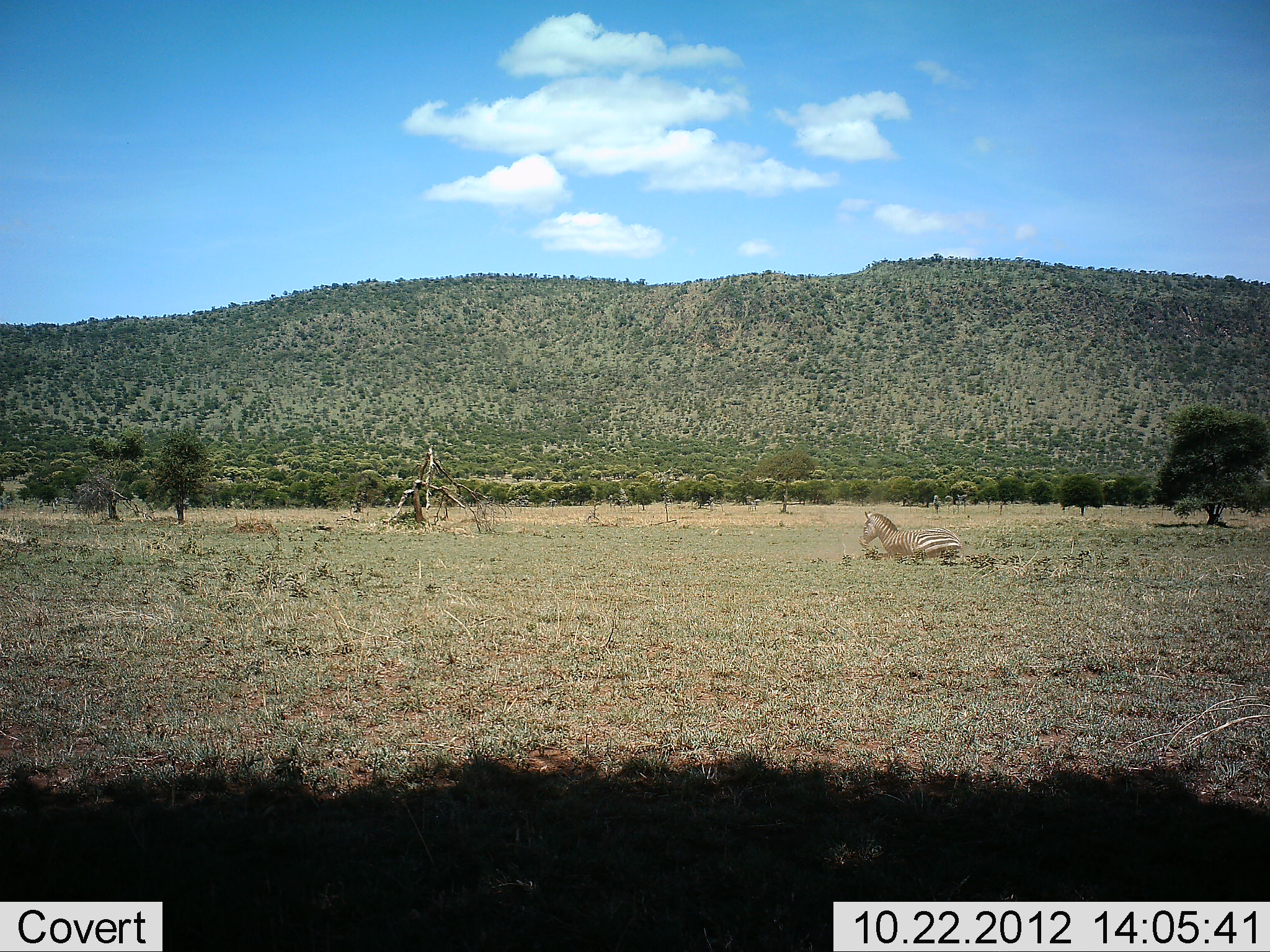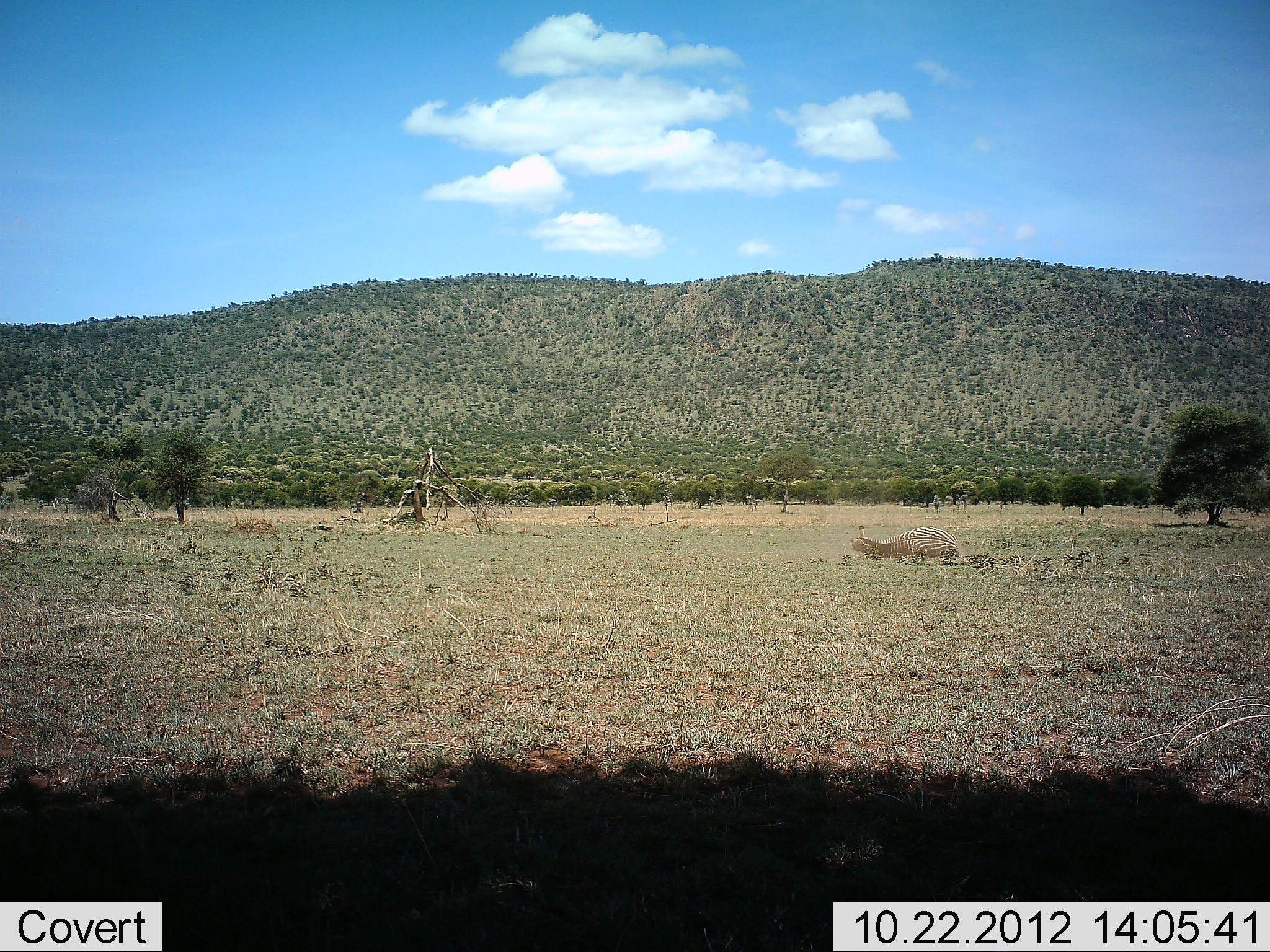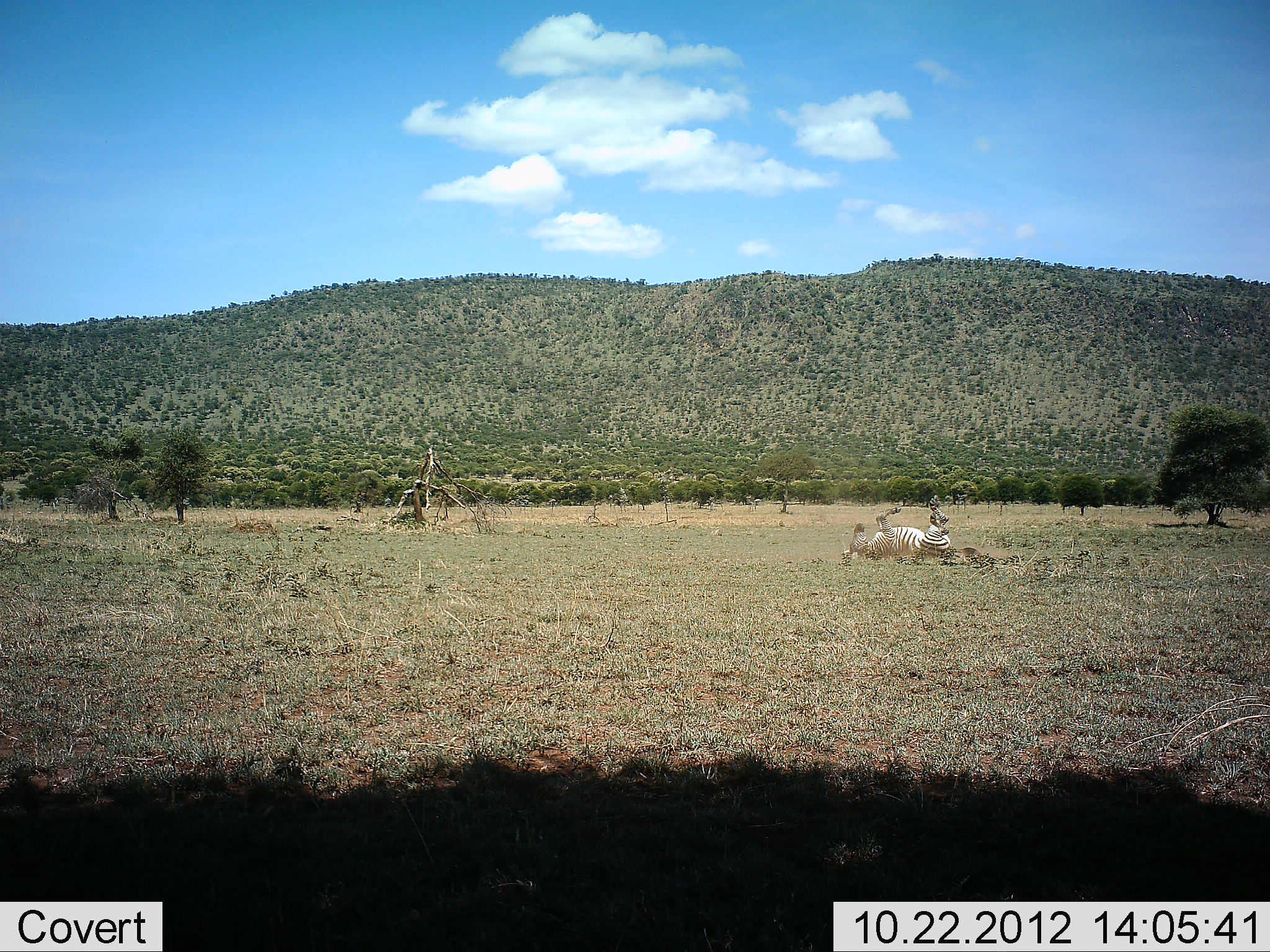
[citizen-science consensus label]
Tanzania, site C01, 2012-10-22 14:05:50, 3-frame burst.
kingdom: Animalia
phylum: Chordata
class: Mammalia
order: Perissodactyla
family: Equidae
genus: Equus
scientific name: Equus quagga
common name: plains zebra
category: zebra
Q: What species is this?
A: Zebra (plains zebra) (Equus quagga).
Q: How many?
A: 1.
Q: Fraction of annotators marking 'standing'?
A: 0%.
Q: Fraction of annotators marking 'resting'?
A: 20%.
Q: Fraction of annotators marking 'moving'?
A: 50%.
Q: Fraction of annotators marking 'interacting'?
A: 30%.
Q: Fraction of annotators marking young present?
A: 0%.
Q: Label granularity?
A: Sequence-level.